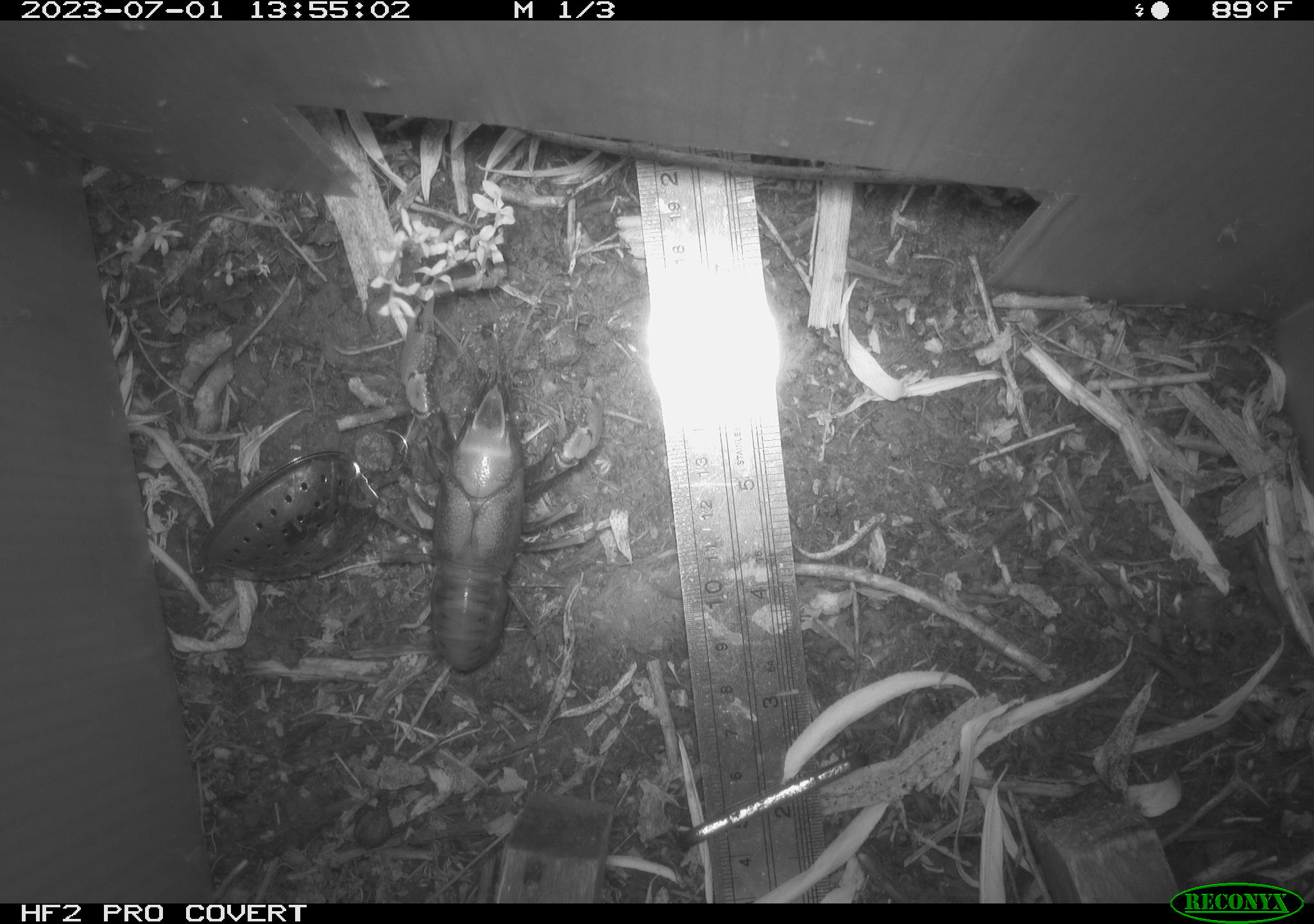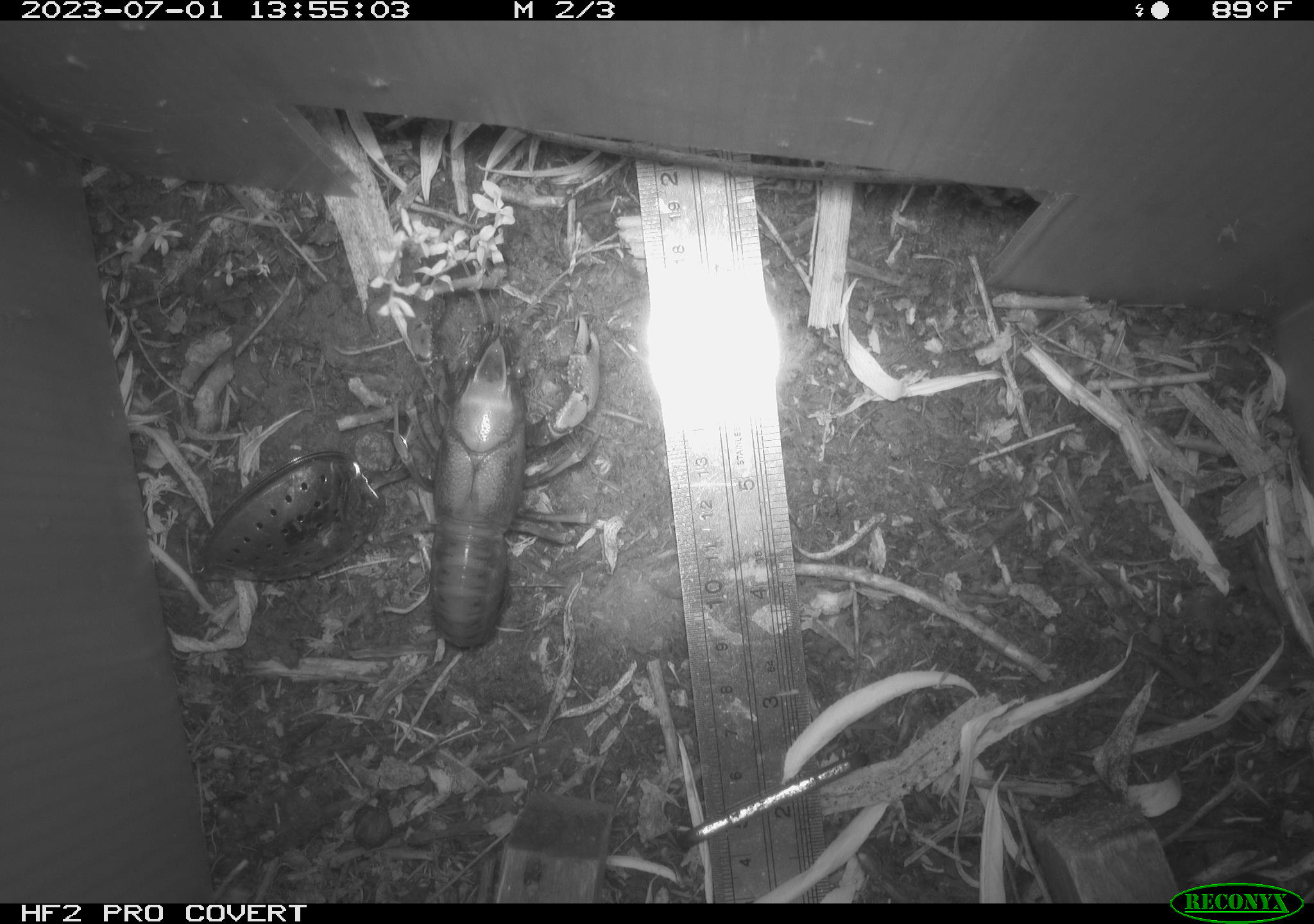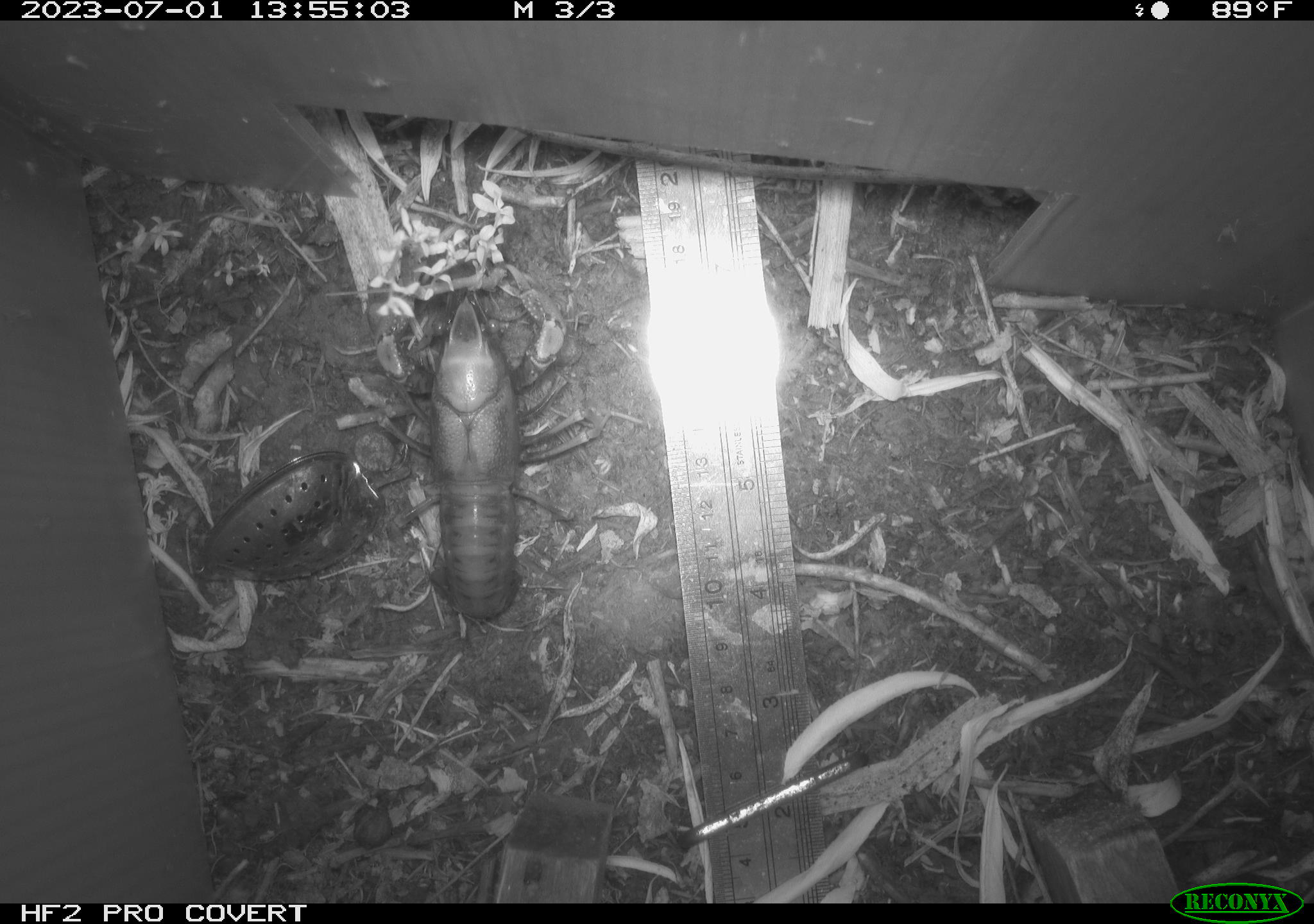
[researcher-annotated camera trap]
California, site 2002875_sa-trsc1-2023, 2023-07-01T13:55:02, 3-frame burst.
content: unidentified animal